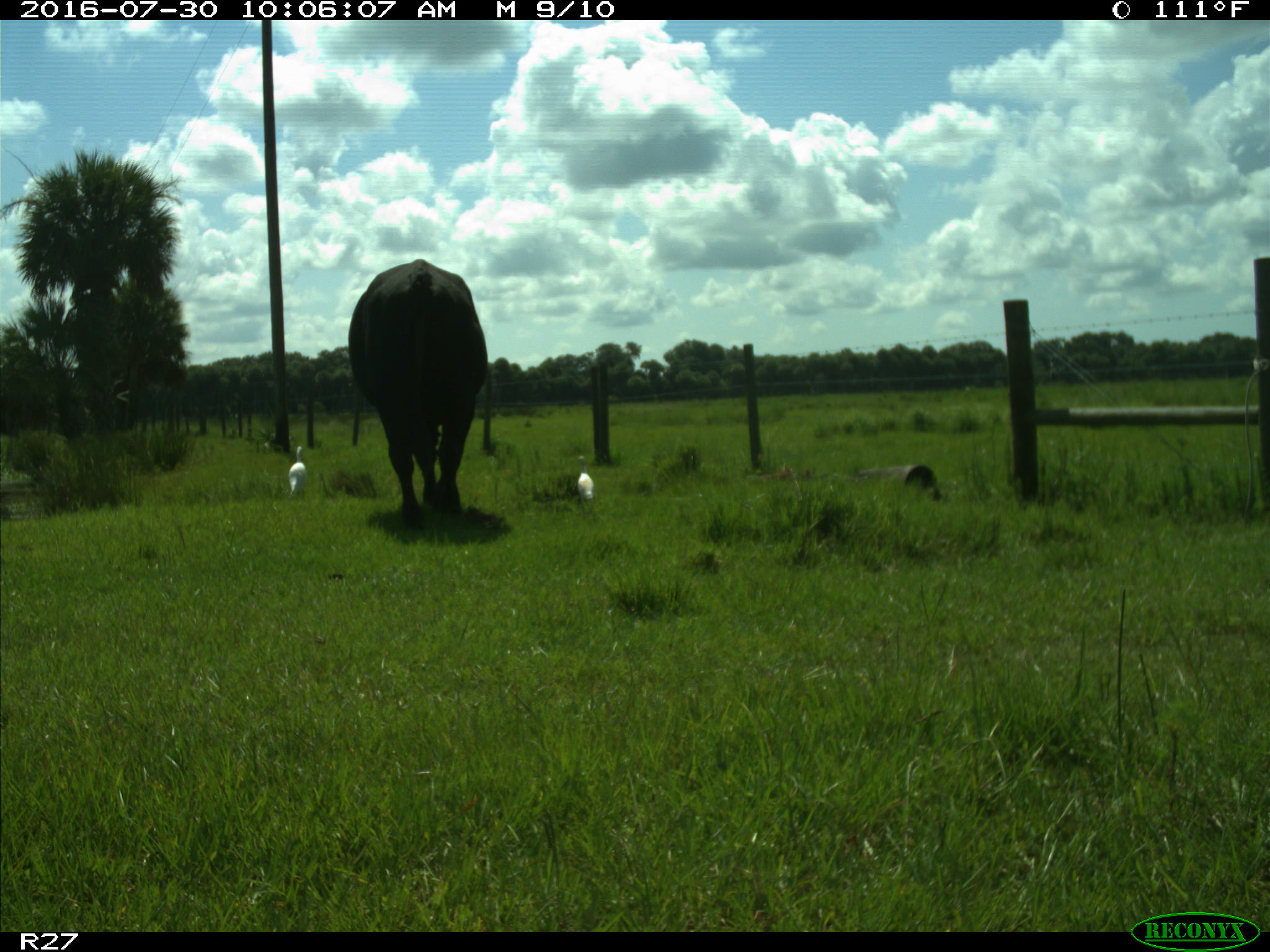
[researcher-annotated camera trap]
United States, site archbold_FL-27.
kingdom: Animalia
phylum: Chordata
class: Mammalia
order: Artiodactyla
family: Bovidae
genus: Bos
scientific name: Bos taurus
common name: domestic cow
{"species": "Bos taurus (domestic cow)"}